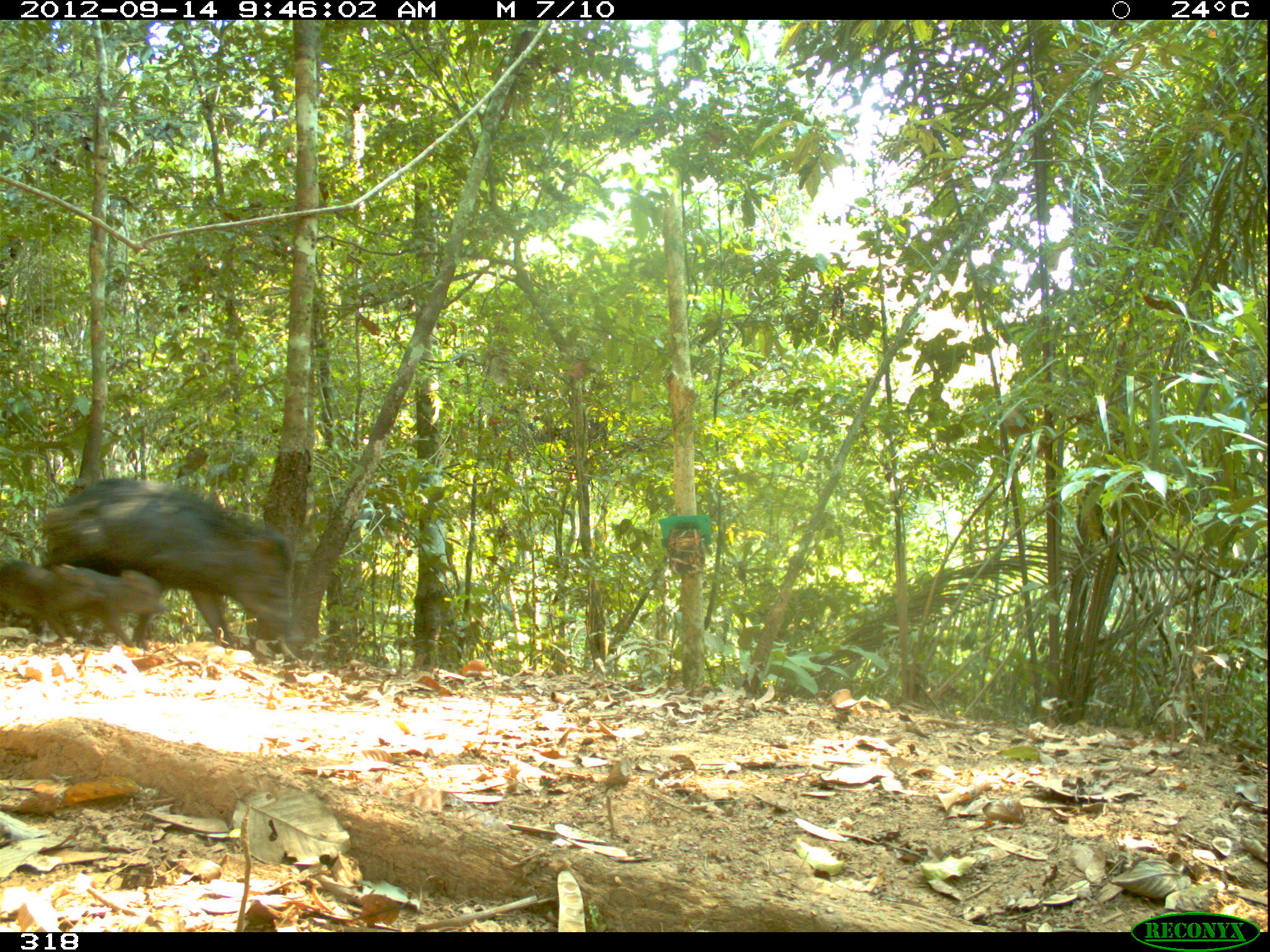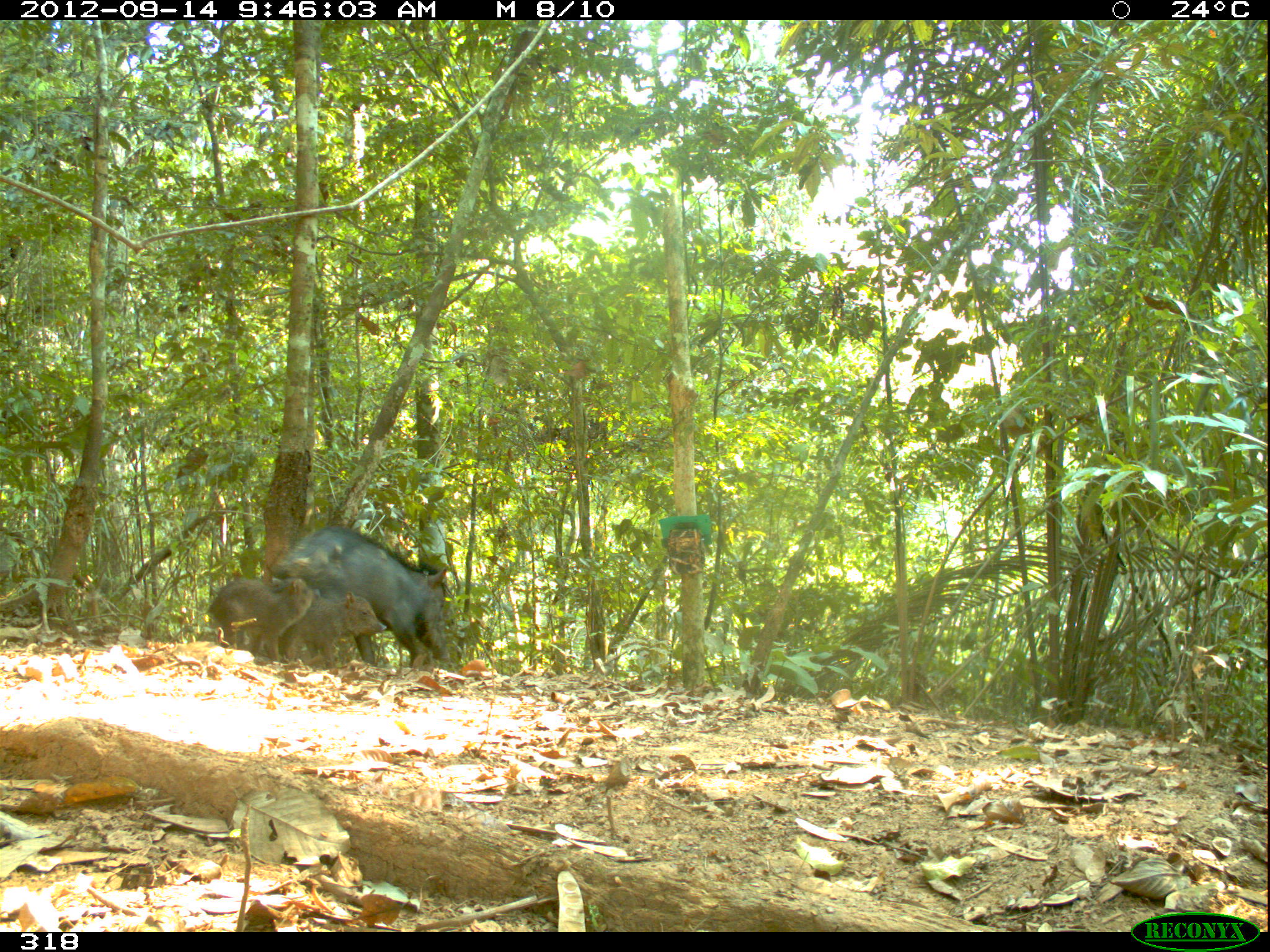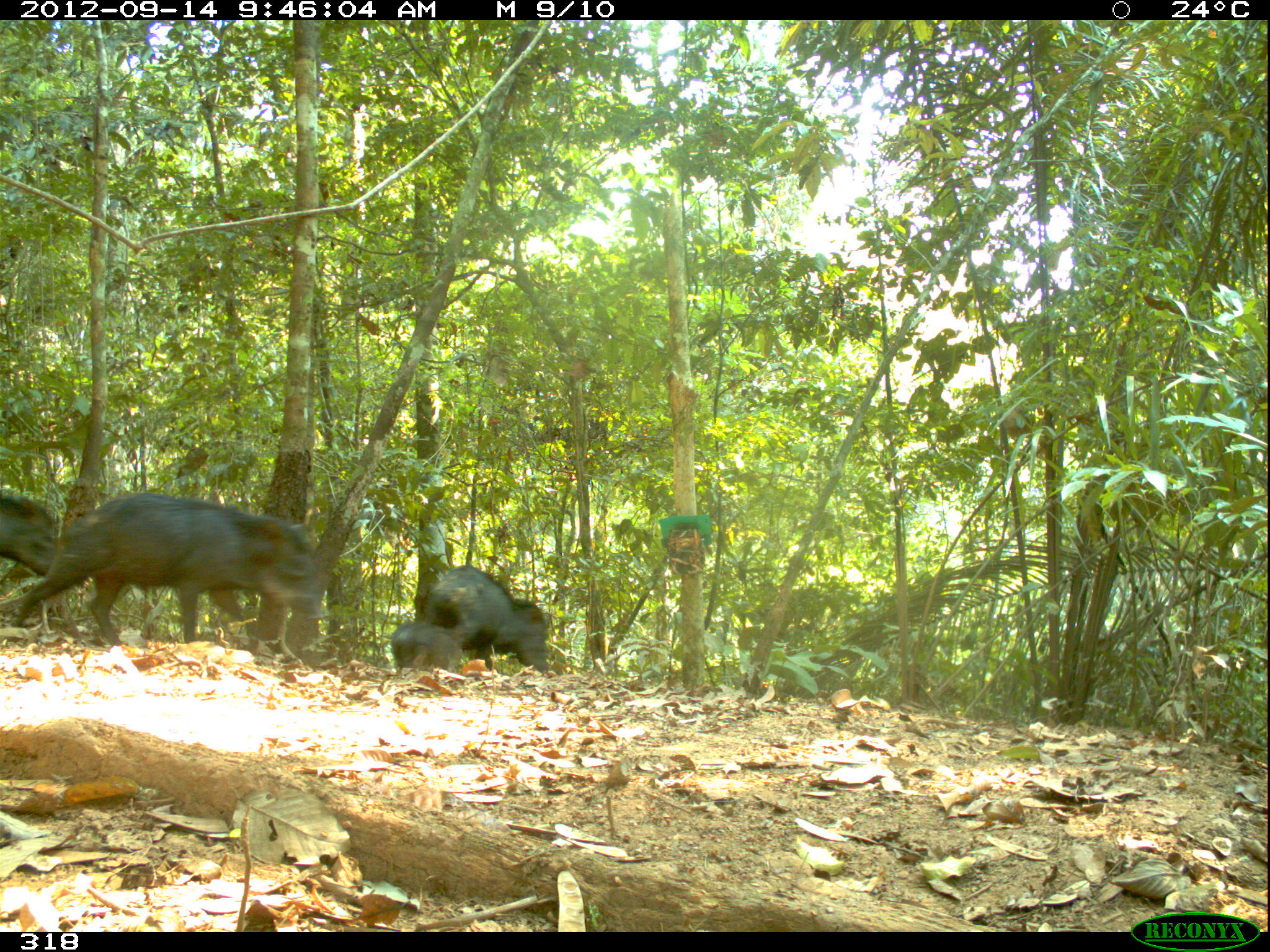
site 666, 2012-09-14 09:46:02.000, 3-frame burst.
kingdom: Animalia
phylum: Chordata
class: Mammalia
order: Artiodactyla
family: Tayassuidae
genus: Tayassu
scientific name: Tayassu pecari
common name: white-lipped peccary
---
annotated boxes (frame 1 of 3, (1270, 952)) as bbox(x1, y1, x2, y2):
tayassu pecari: bbox(42, 477, 305, 644); bbox(60, 563, 171, 647); bbox(0, 558, 106, 637)